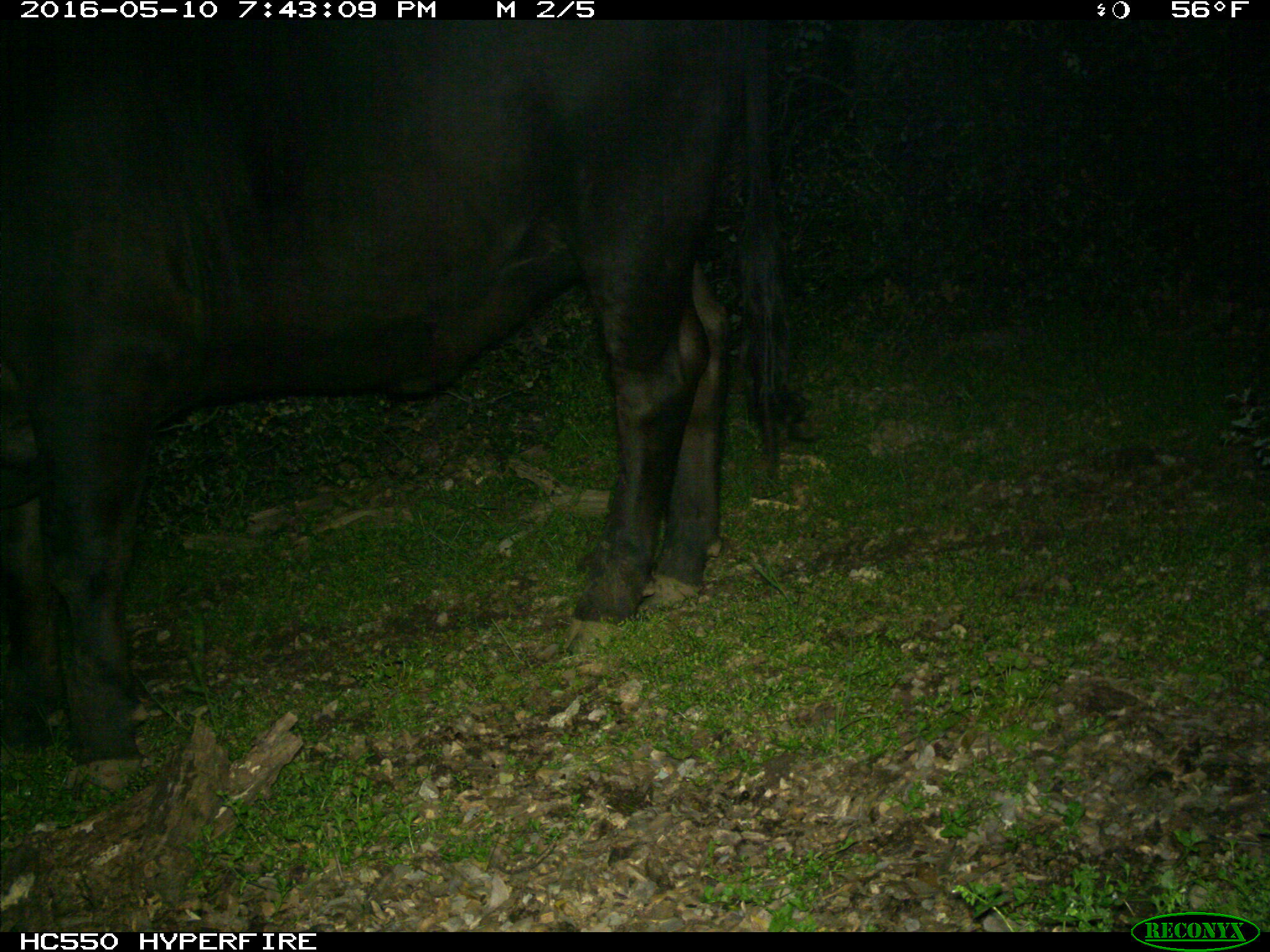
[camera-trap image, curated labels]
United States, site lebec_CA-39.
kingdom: Animalia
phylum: Chordata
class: Mammalia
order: Artiodactyla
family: Bovidae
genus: Bos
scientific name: Bos taurus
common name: domestic cow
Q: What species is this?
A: Bos taurus (domestic cow).